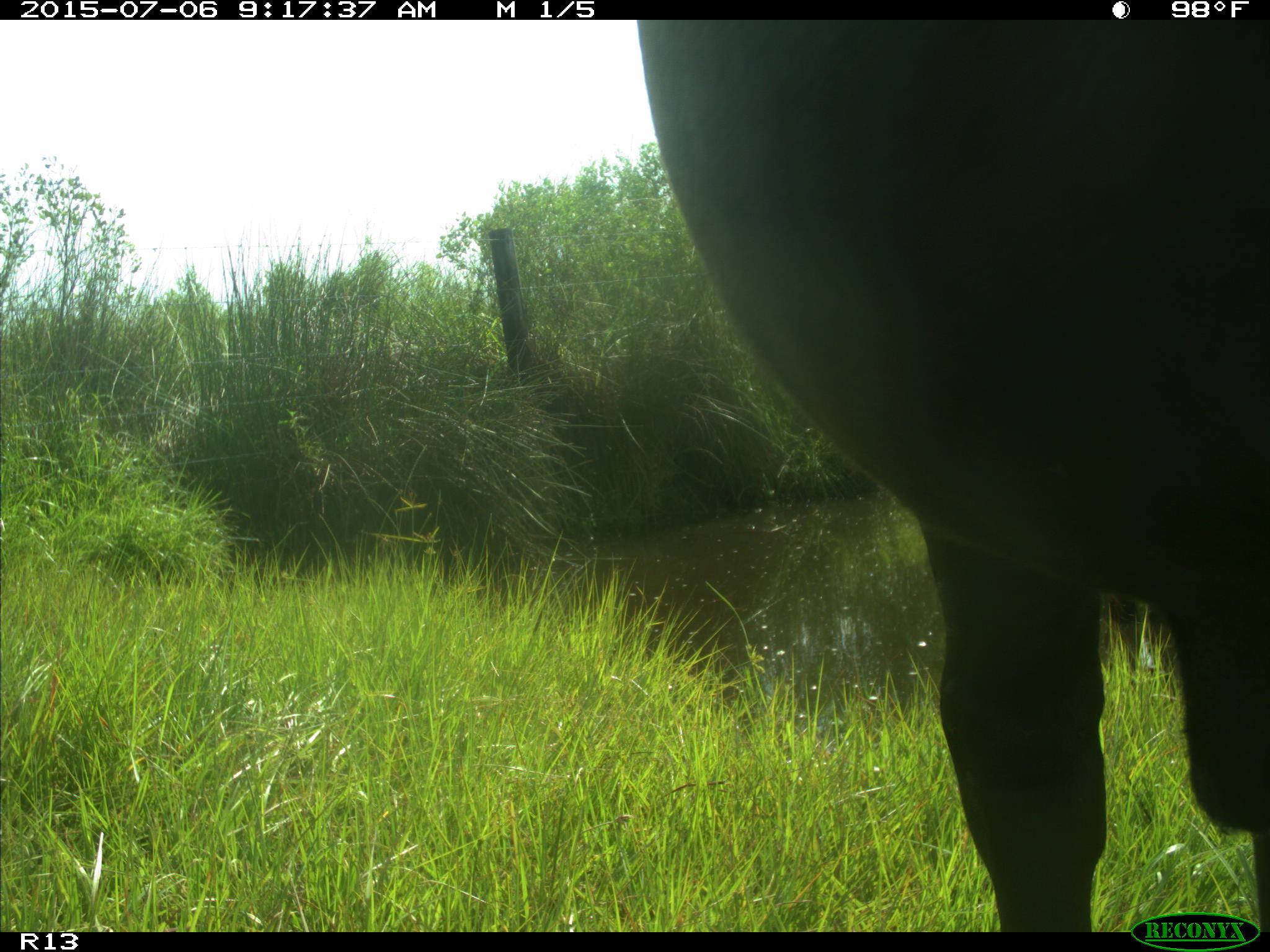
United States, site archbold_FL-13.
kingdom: Animalia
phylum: Chordata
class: Mammalia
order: Artiodactyla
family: Bovidae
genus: Bos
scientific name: Bos taurus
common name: domestic cow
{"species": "Bos taurus (domestic cow)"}